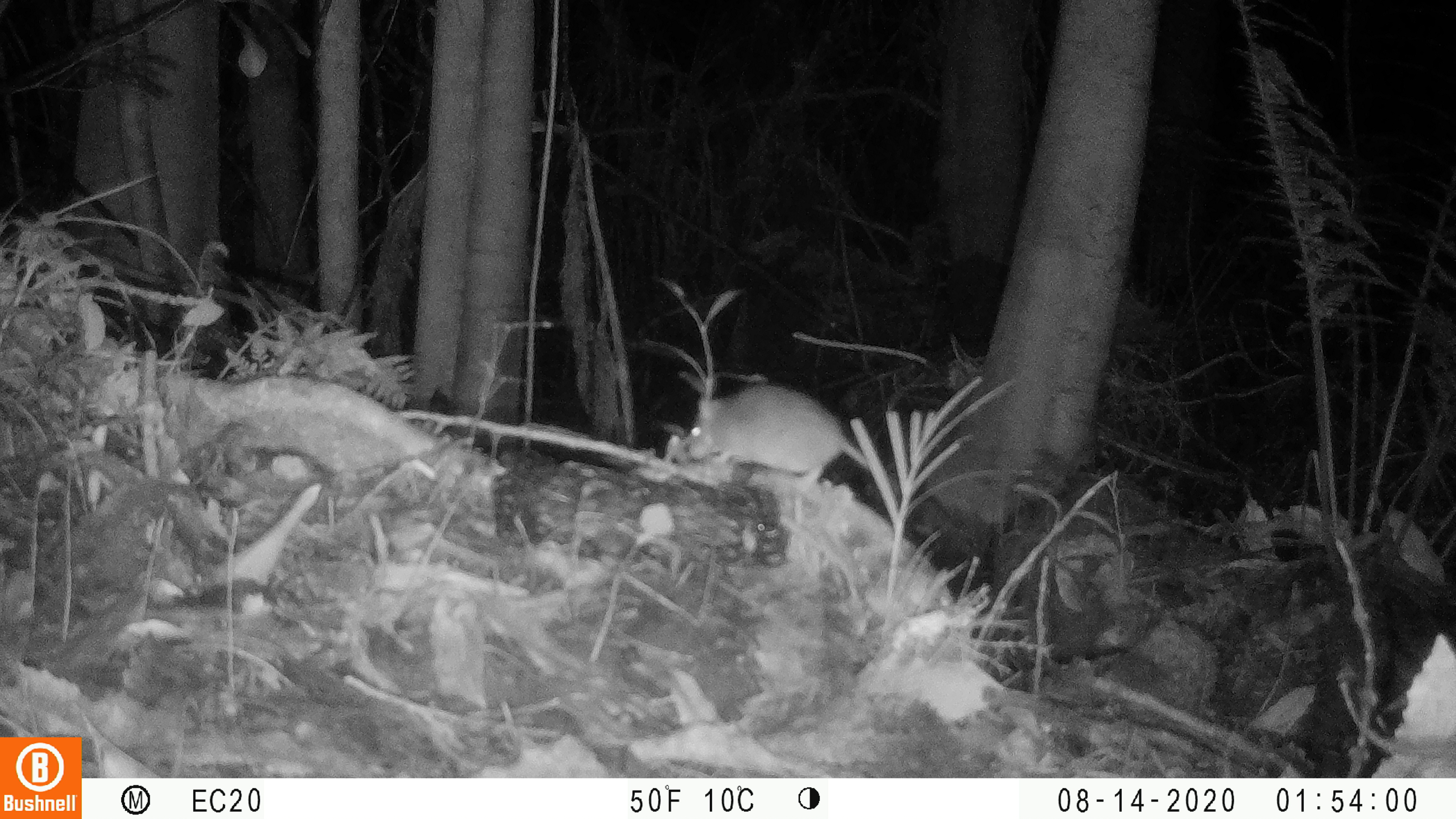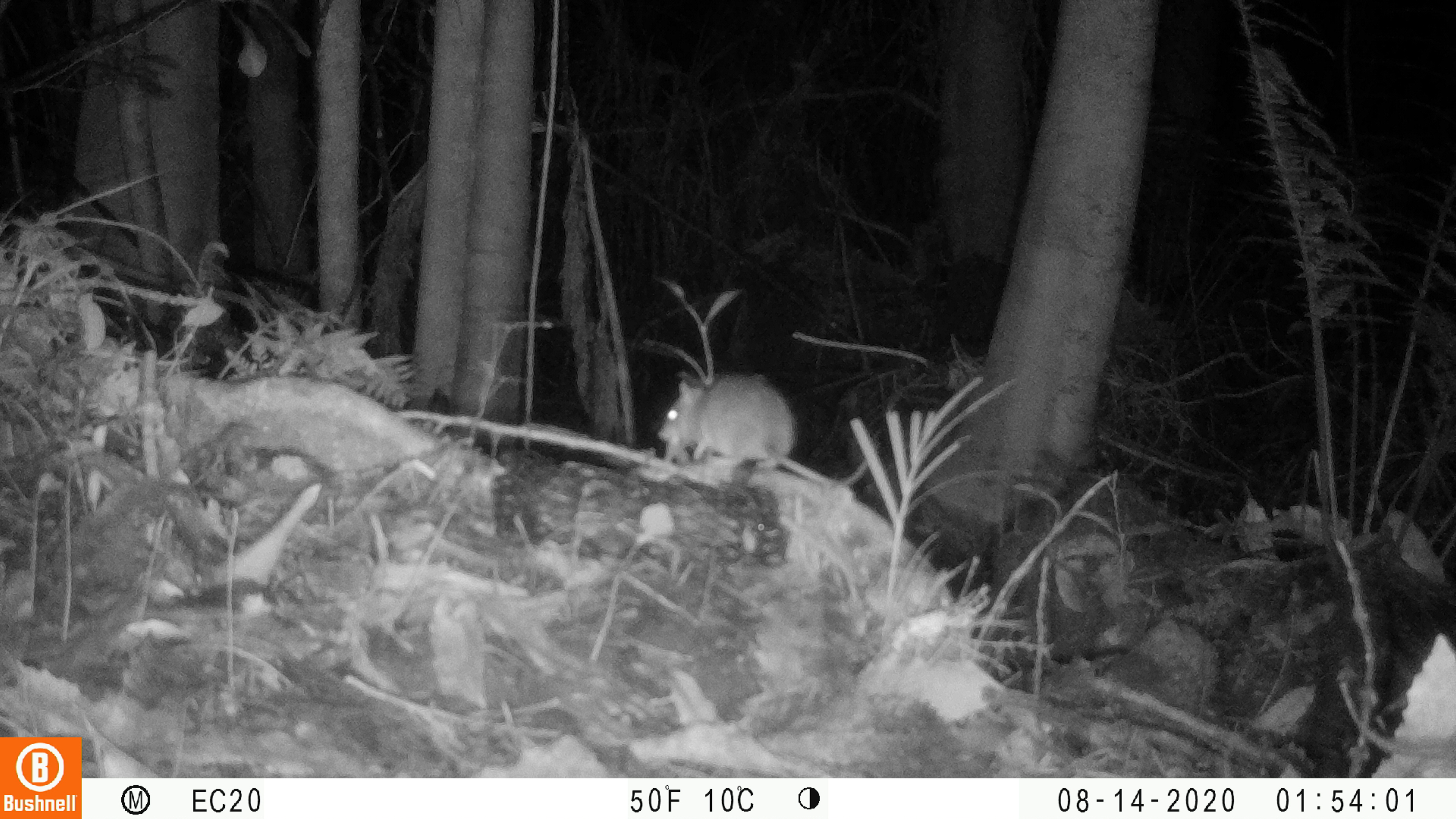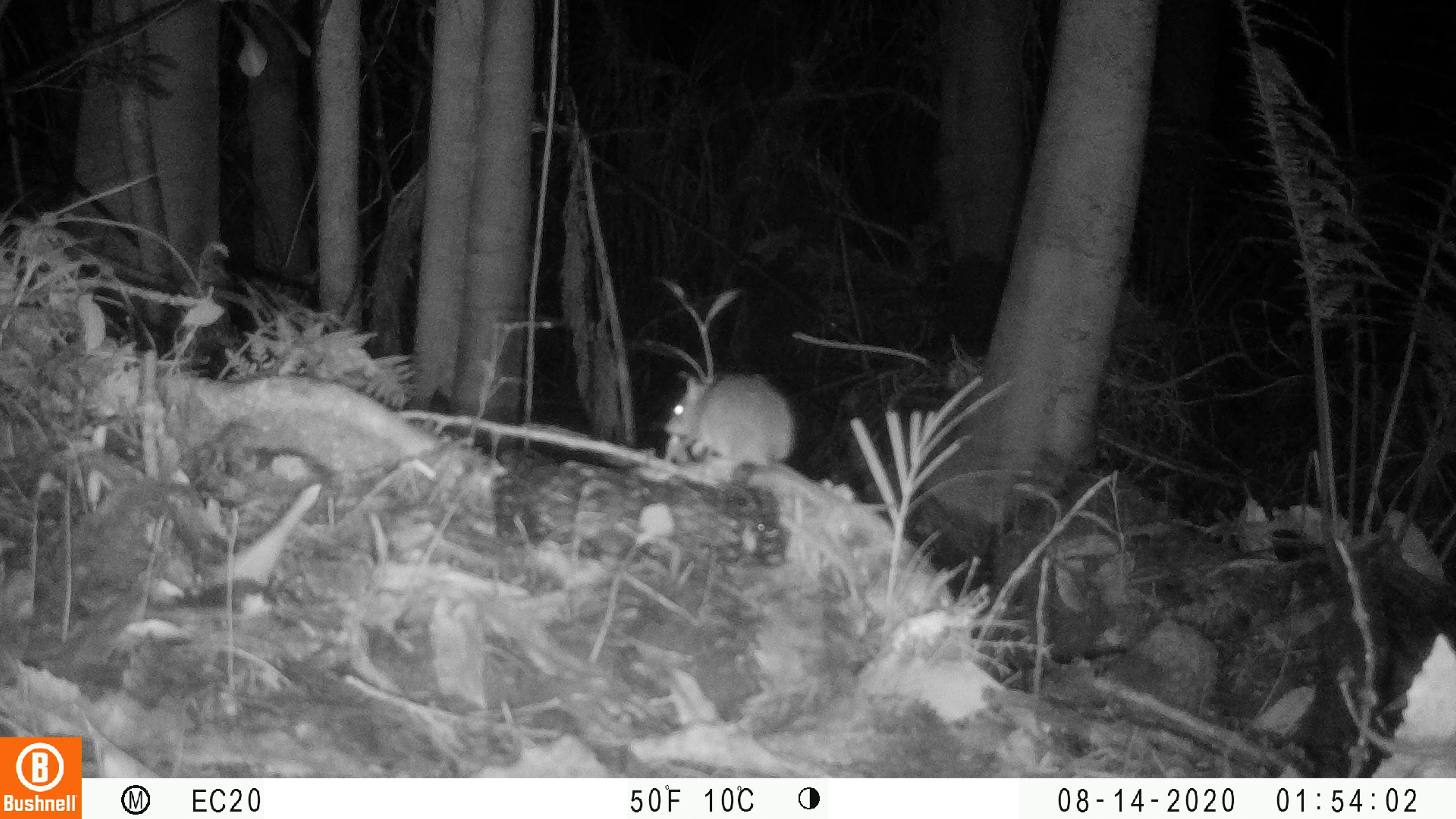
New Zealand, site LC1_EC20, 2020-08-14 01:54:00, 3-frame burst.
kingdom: Animalia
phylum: Chordata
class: Mammalia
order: Rodentia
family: Muridae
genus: Rattus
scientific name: Rattus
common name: rat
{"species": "rat (Rattus)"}